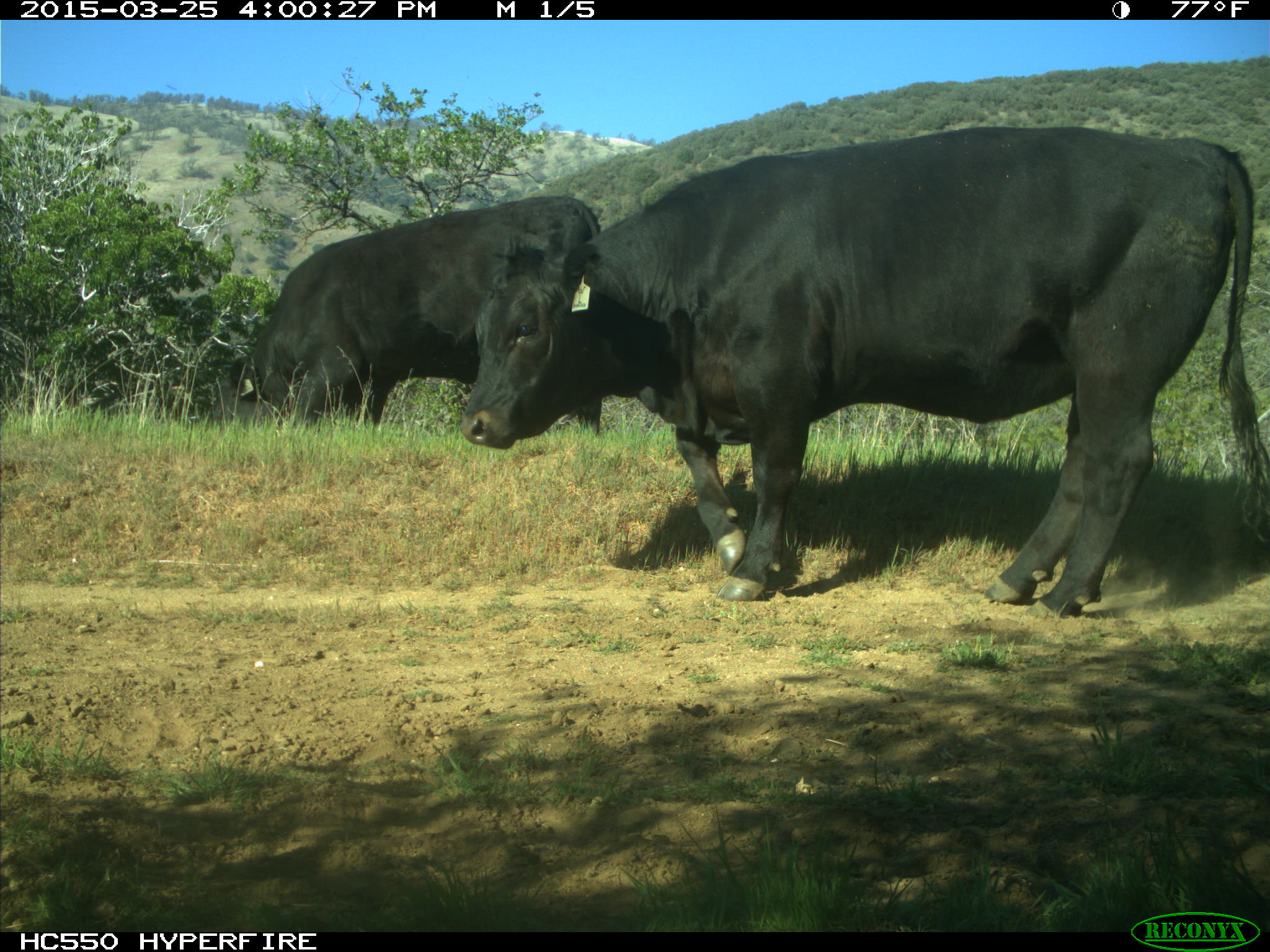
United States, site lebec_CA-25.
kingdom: Animalia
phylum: Chordata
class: Mammalia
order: Artiodactyla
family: Bovidae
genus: Bos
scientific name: Bos taurus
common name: domestic cow